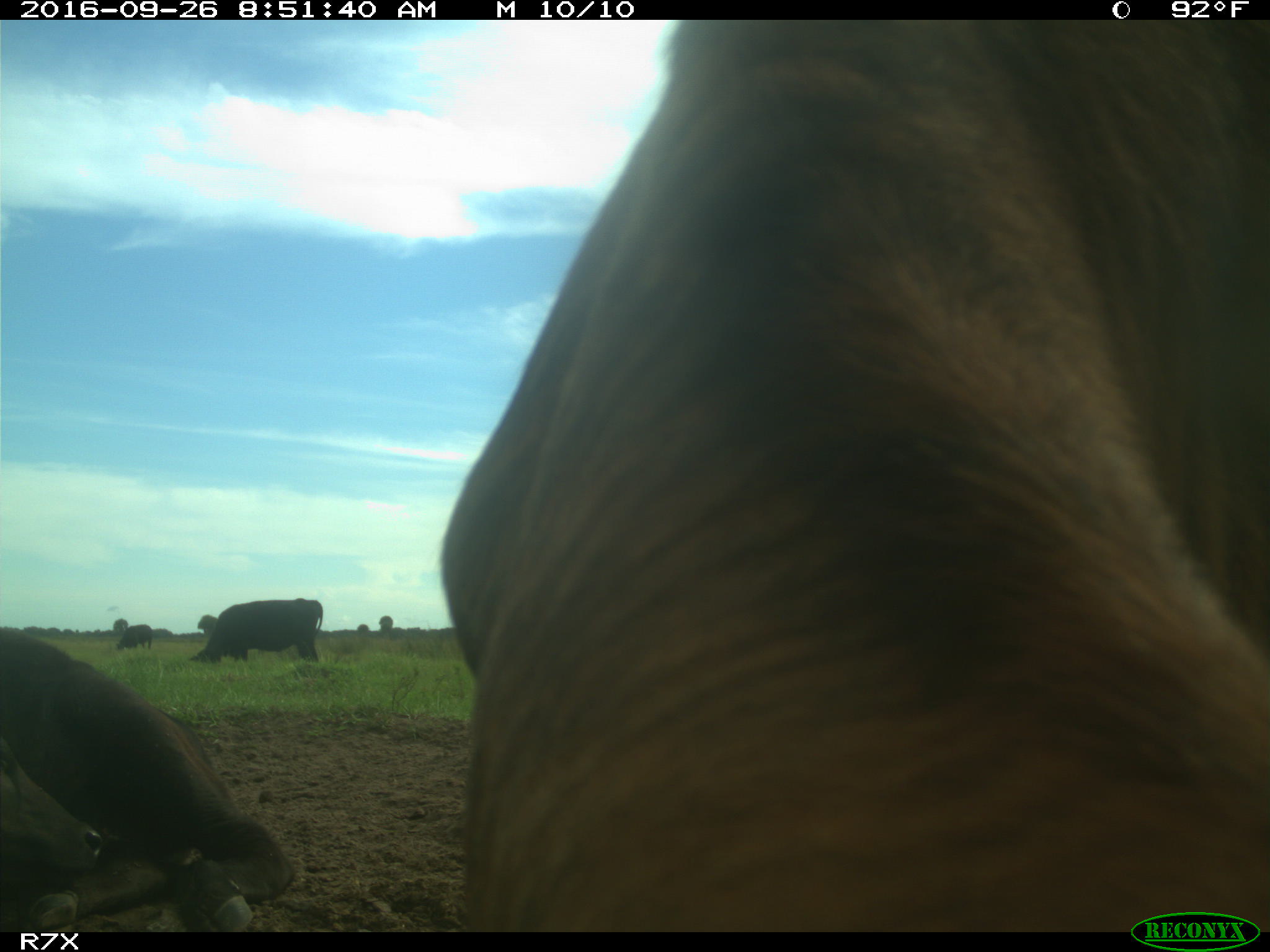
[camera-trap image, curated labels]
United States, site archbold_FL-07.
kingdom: Animalia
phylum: Chordata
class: Mammalia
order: Artiodactyla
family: Bovidae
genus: Bos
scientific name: Bos taurus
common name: domestic cow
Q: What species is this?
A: Bos taurus (domestic cow).